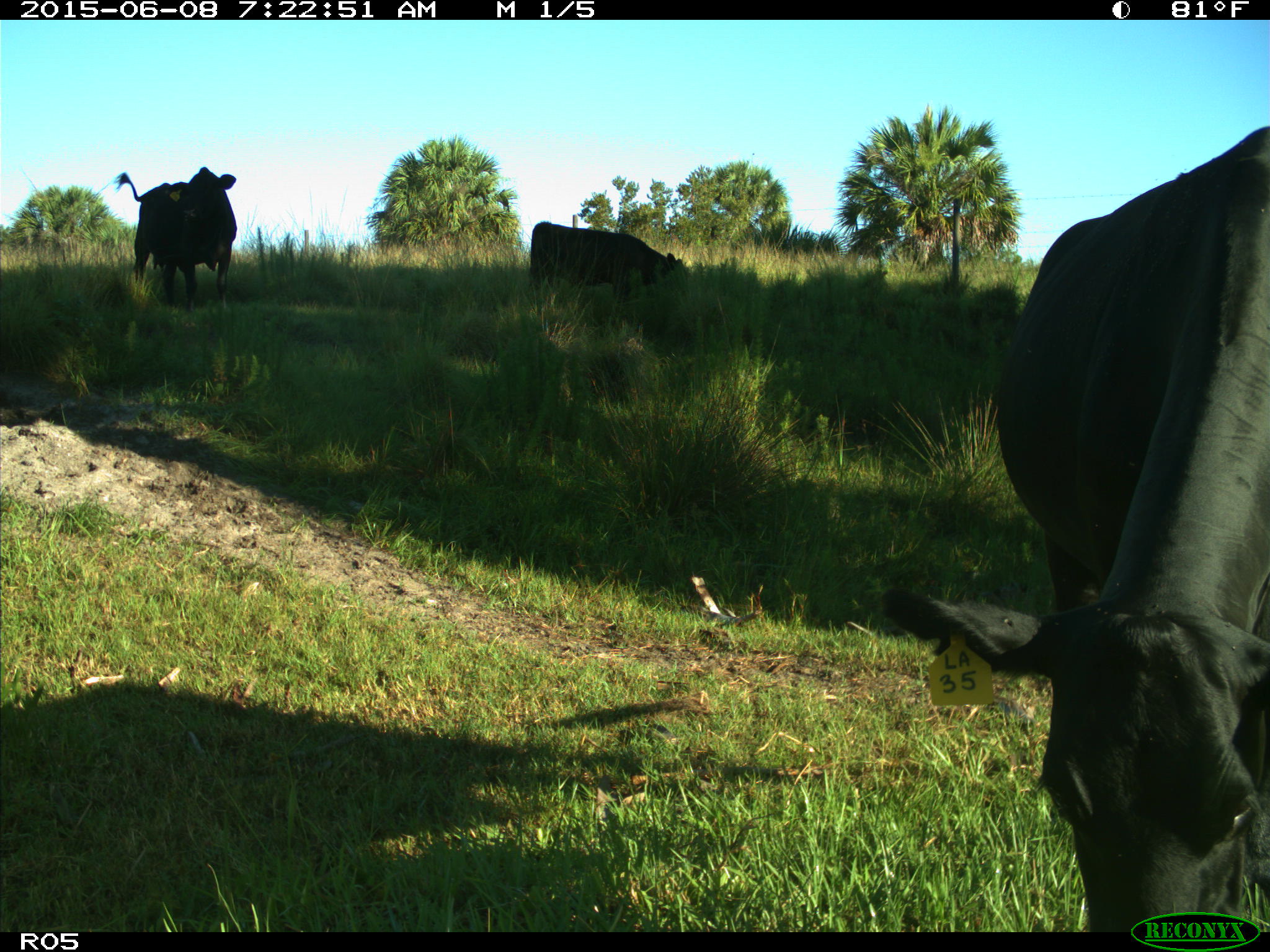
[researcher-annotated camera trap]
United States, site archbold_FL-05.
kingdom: Animalia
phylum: Chordata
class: Mammalia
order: Artiodactyla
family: Bovidae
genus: Bos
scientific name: Bos taurus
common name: domestic cow